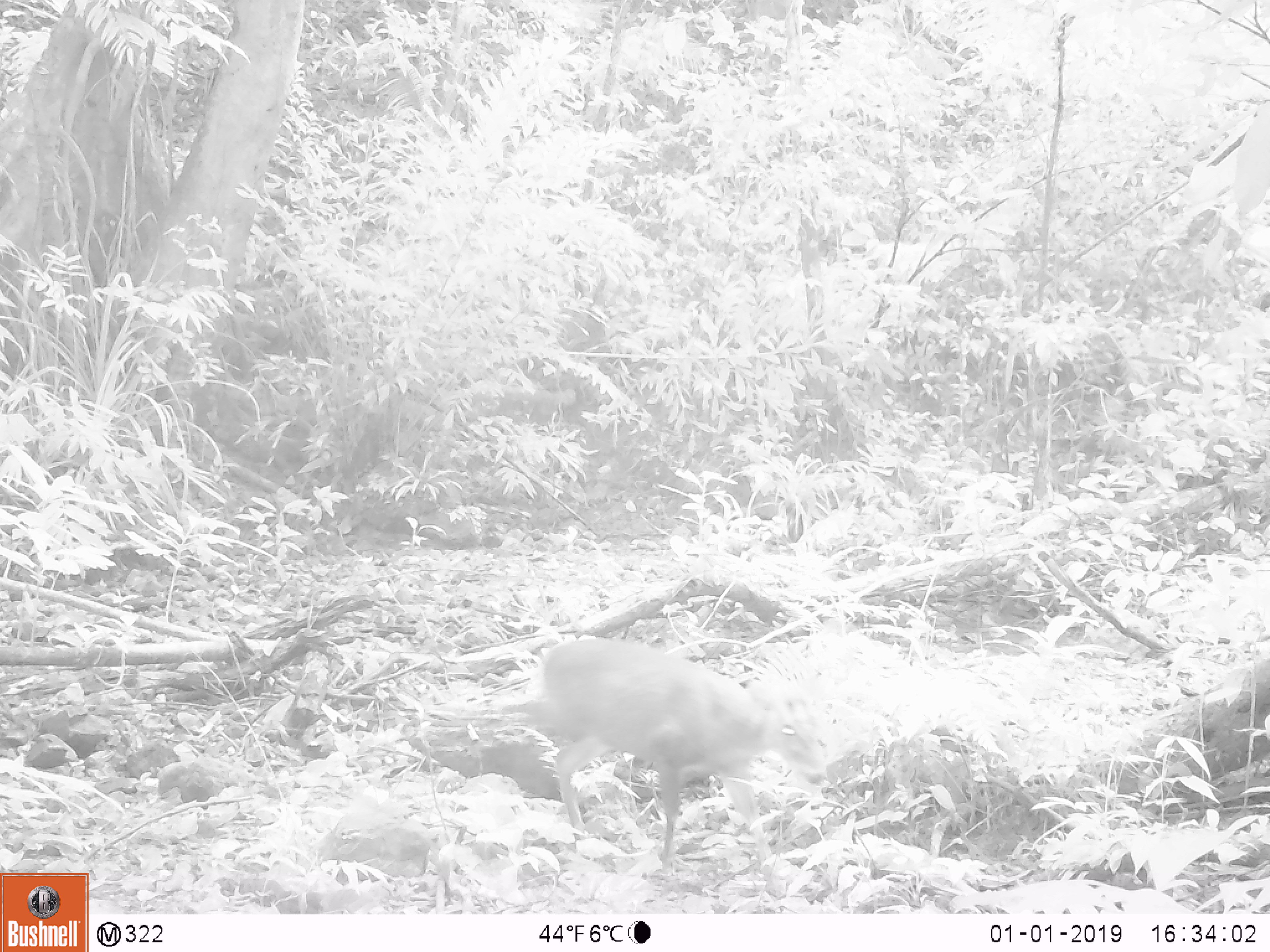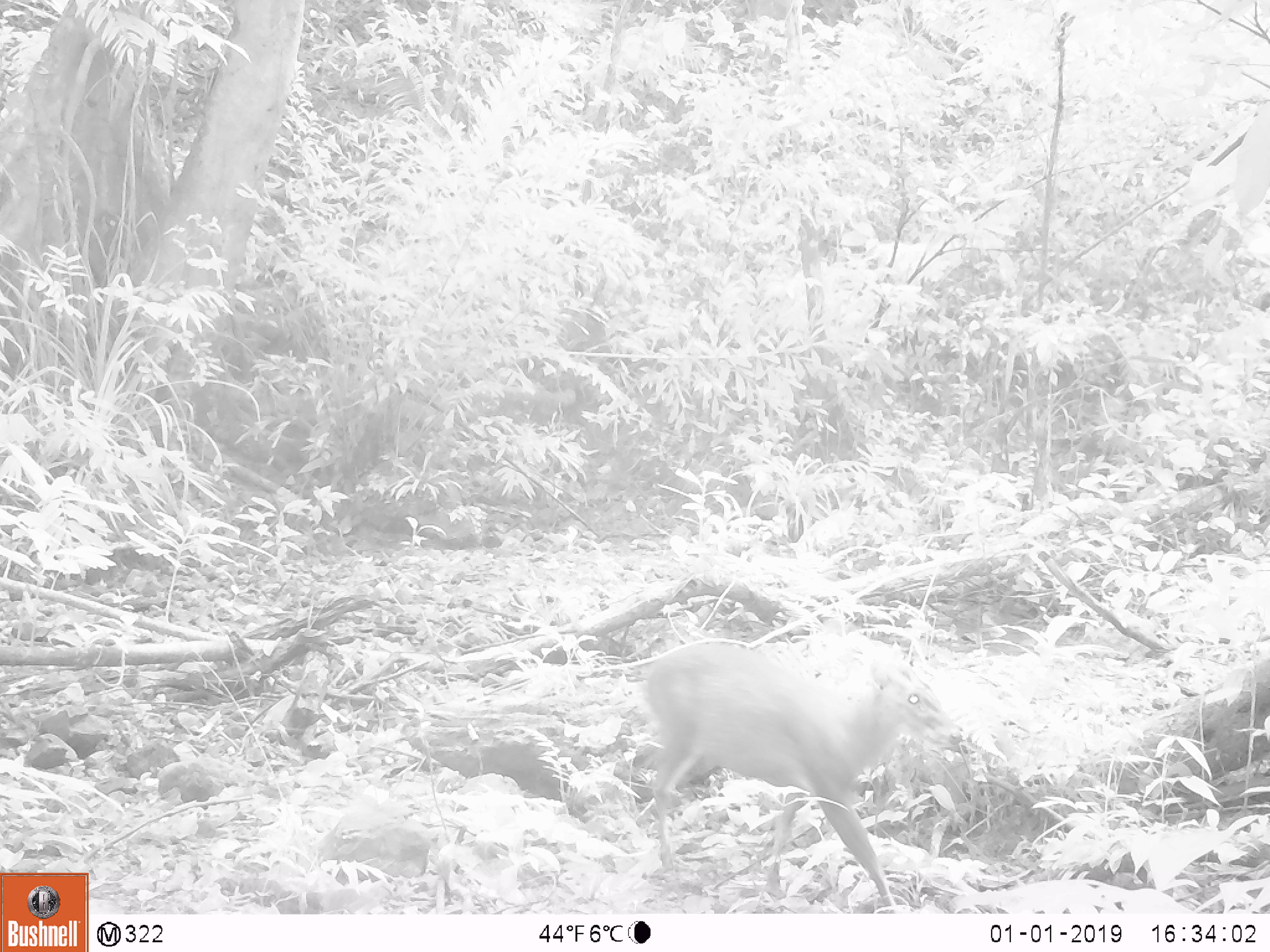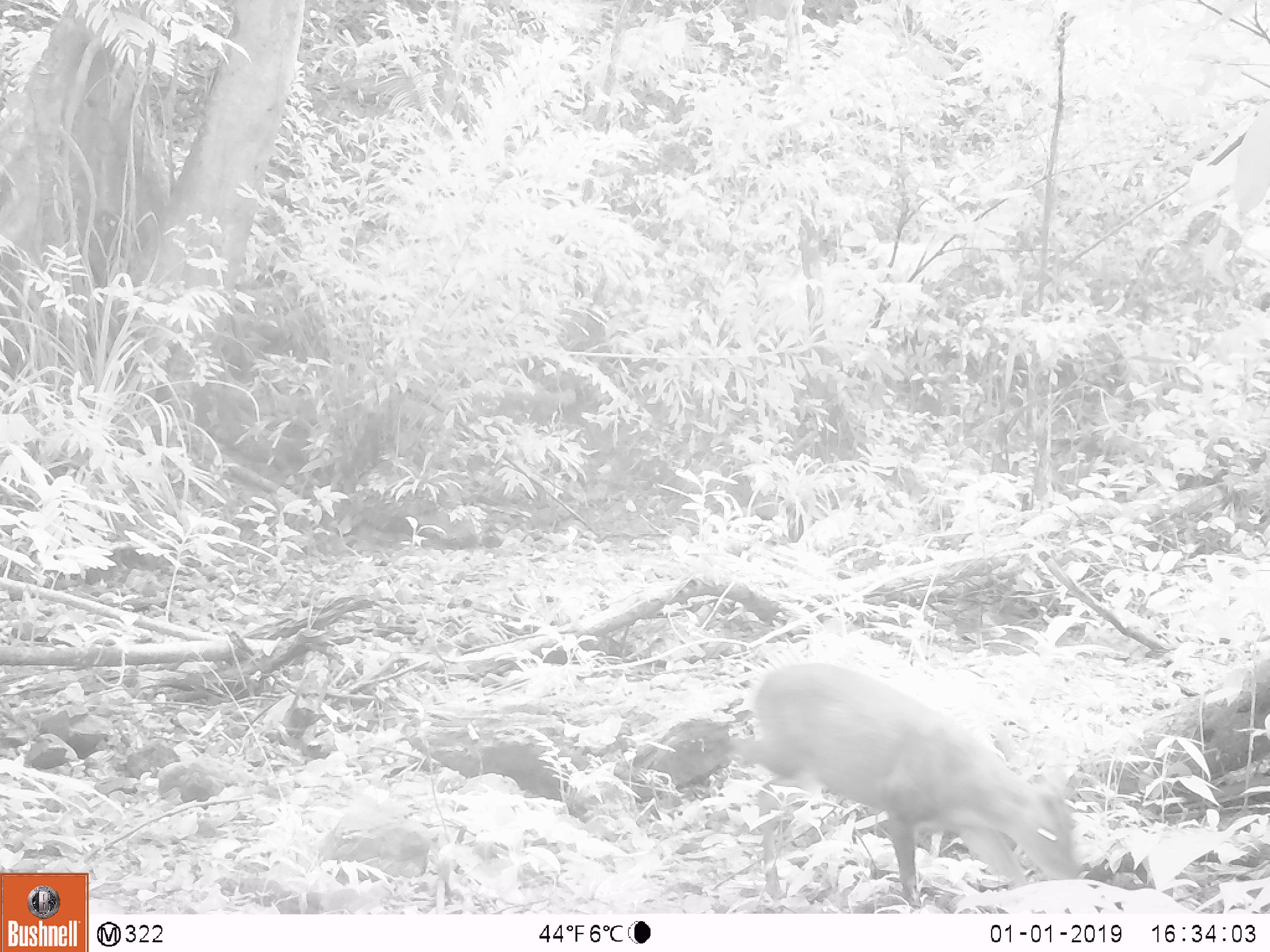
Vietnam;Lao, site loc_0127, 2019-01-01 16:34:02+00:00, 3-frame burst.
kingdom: Animalia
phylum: Chordata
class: Mammalia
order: Artiodactyla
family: Cervidae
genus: Muntiacus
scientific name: Muntiacus rooseveltorum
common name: roosevelt's muntjac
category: roosevelts muntjac group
Roosevelts muntjac group (roosevelt's muntjac) (Muntiacus rooseveltorum). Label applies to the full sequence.